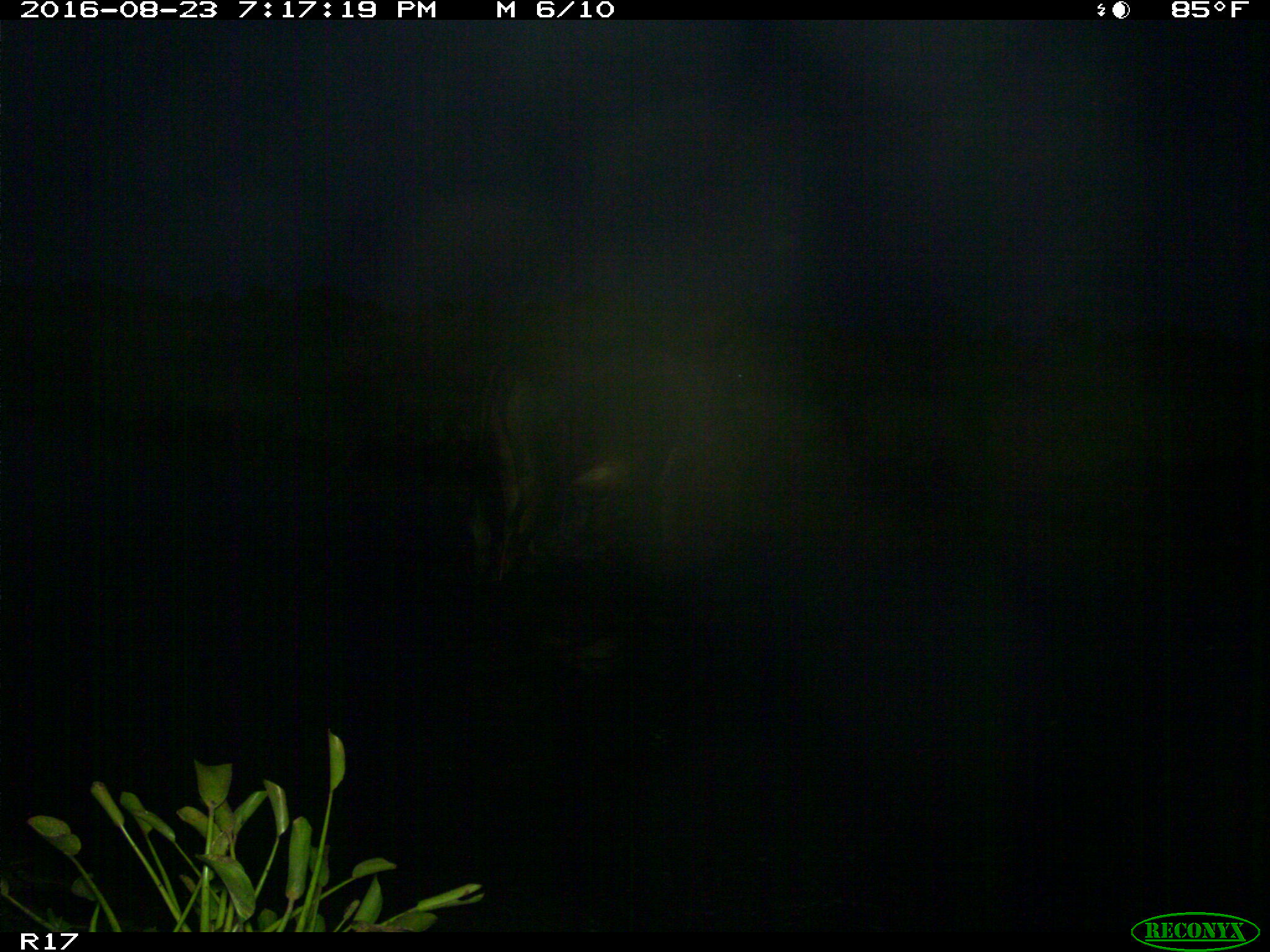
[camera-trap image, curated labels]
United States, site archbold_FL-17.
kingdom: Animalia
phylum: Chordata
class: Mammalia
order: Artiodactyla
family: Bovidae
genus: Bos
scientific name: Bos taurus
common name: domestic cow